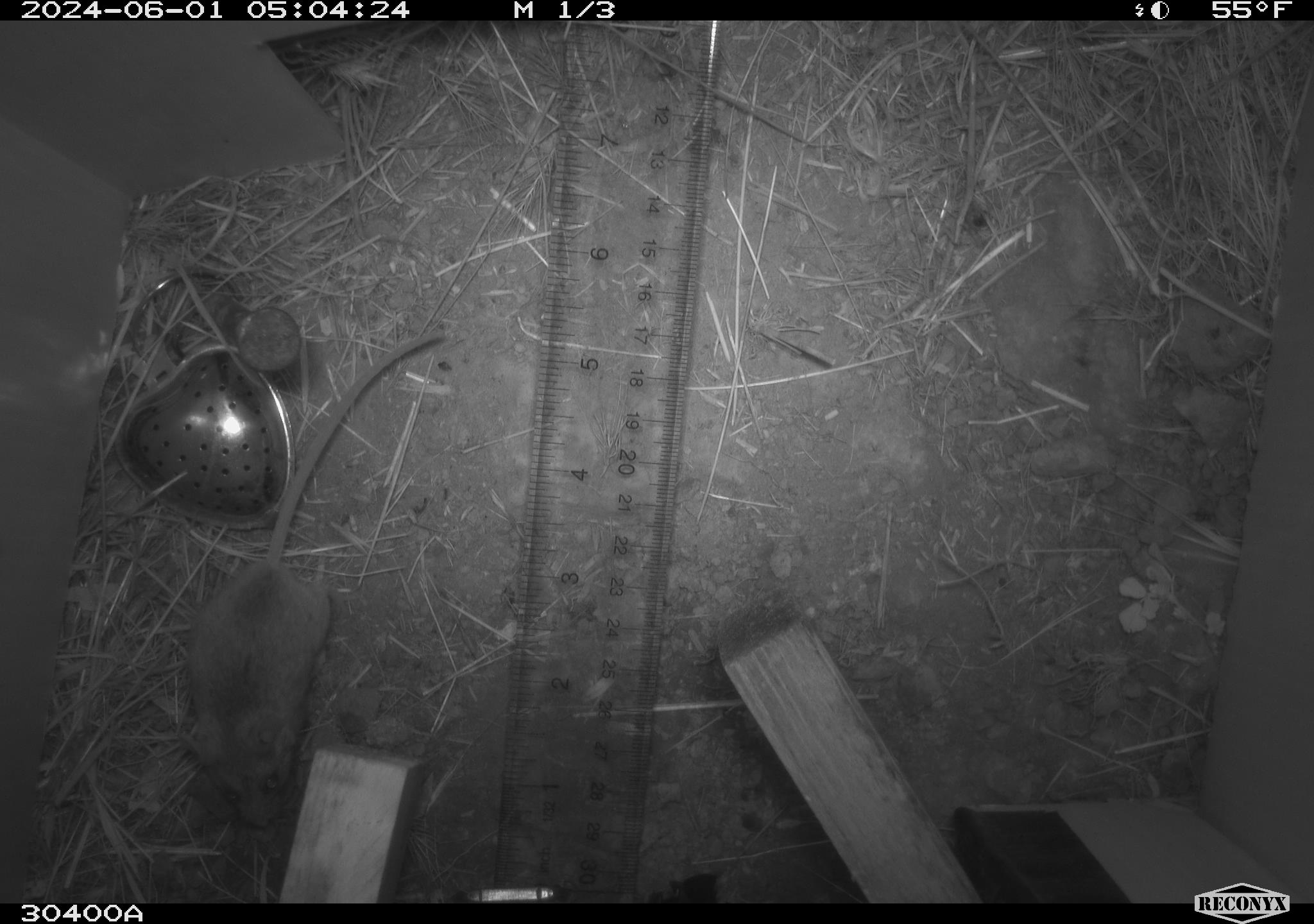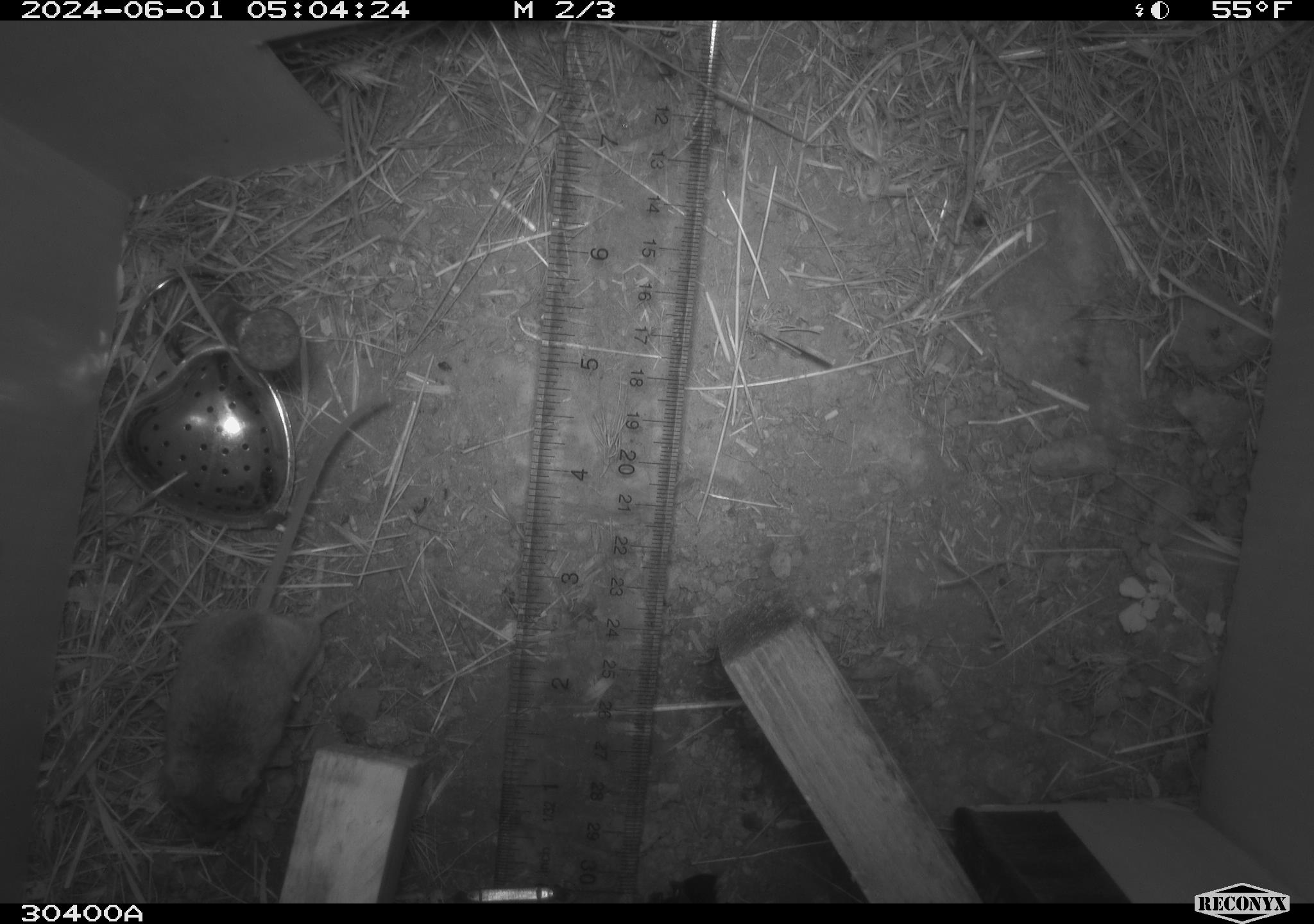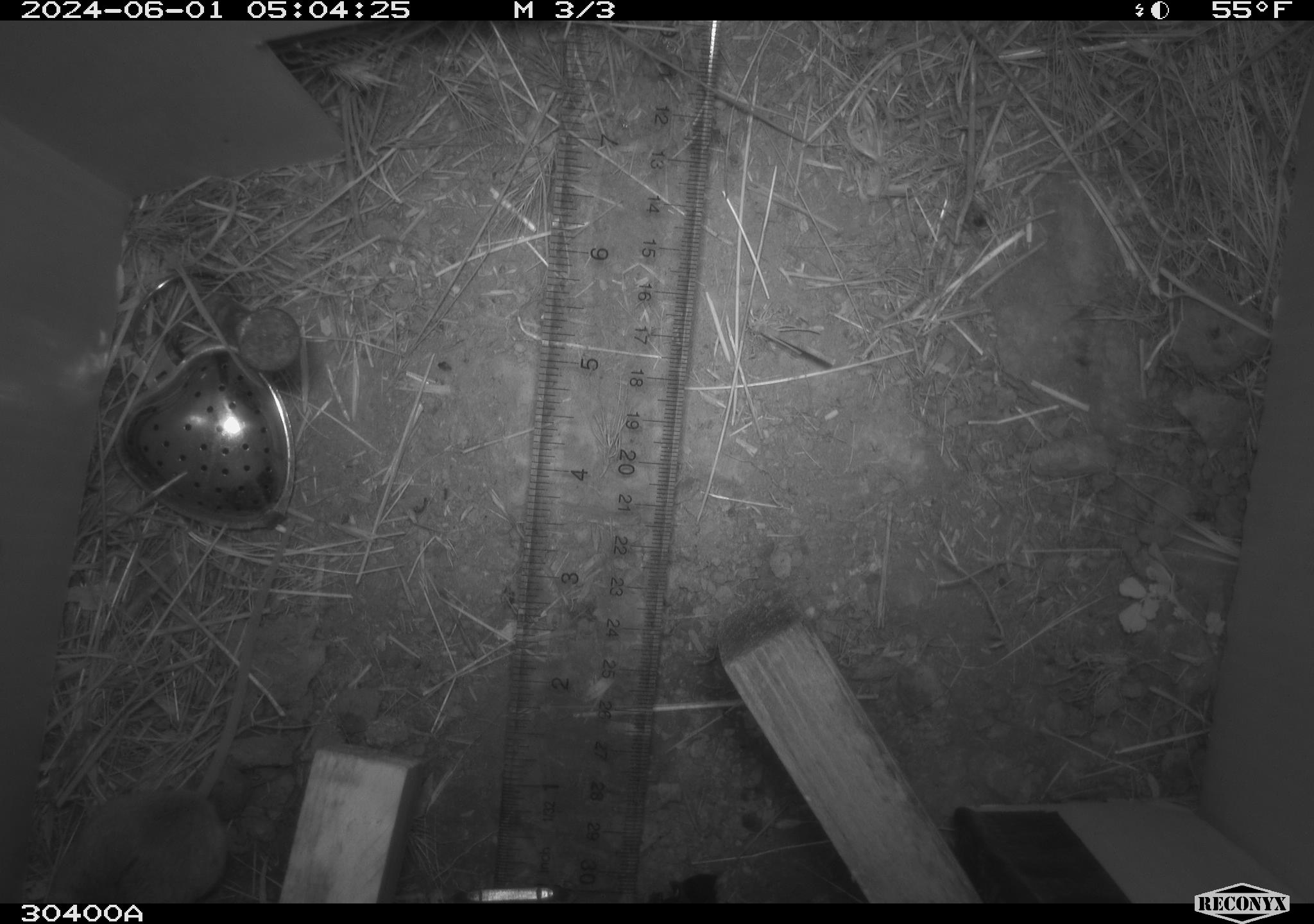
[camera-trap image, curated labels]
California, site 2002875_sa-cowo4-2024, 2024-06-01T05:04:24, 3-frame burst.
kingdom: Animalia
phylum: Chordata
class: Mammalia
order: Rodentia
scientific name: Rodentia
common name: mouse species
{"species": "mouse species (Rodentia)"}